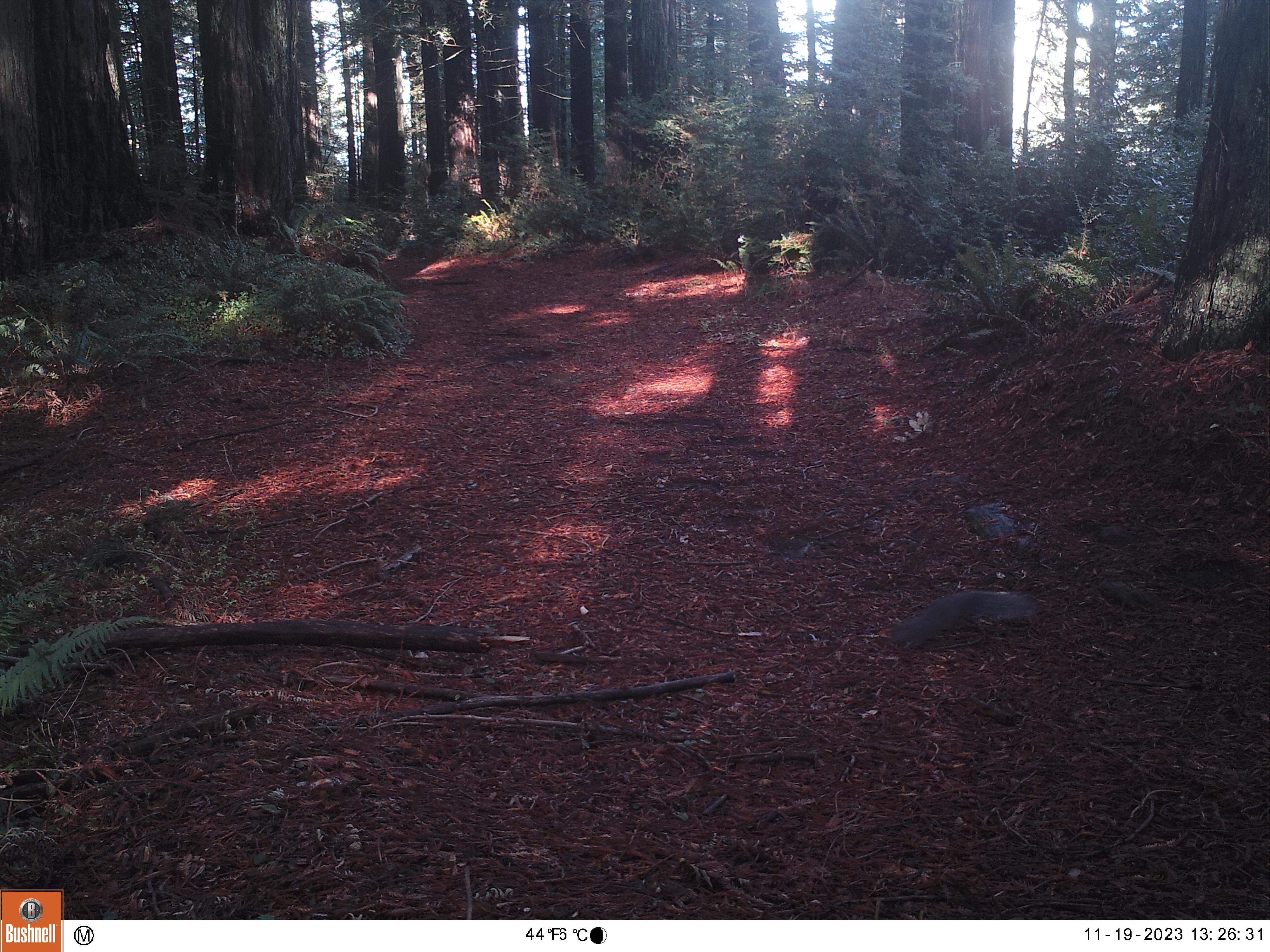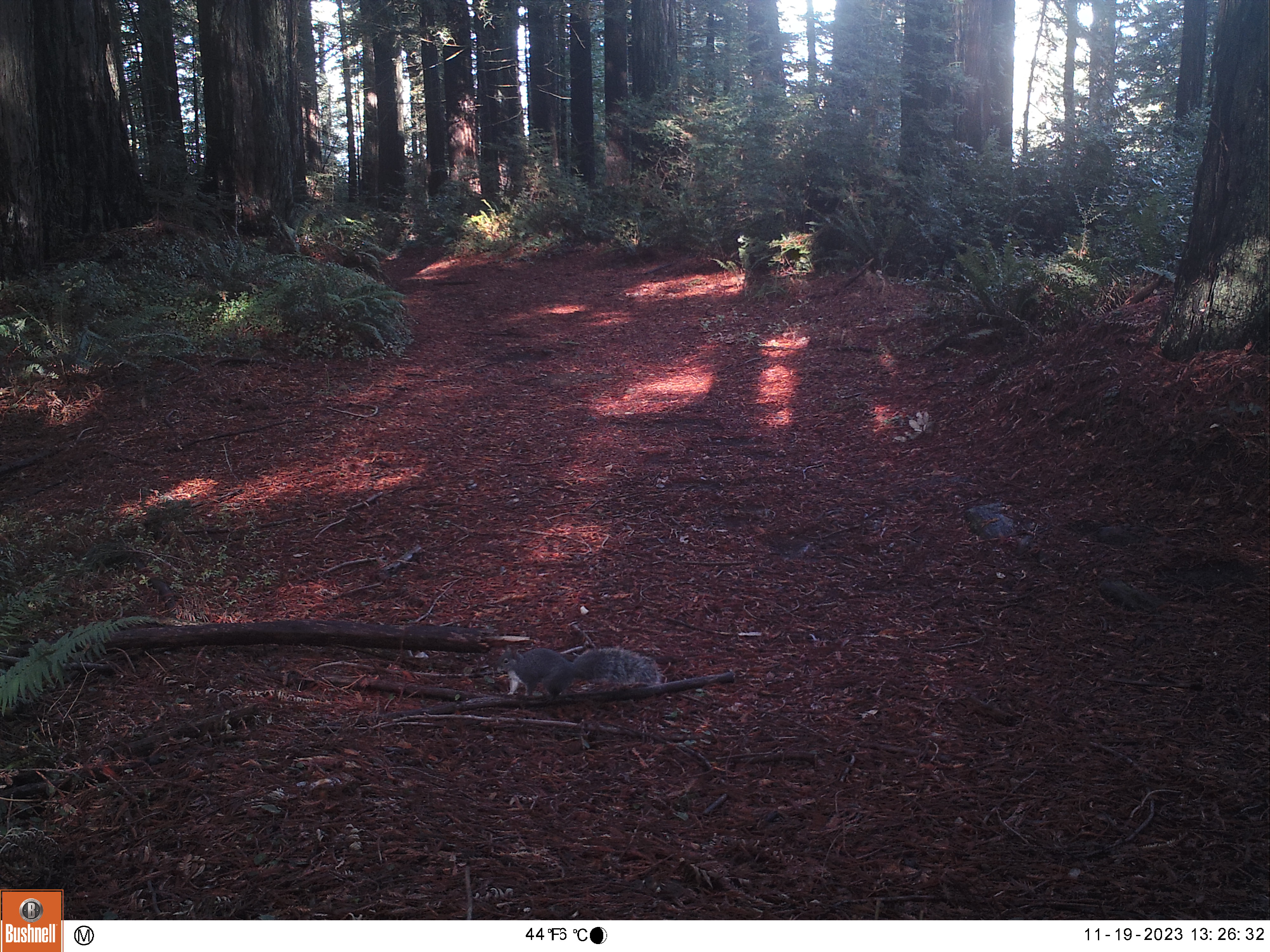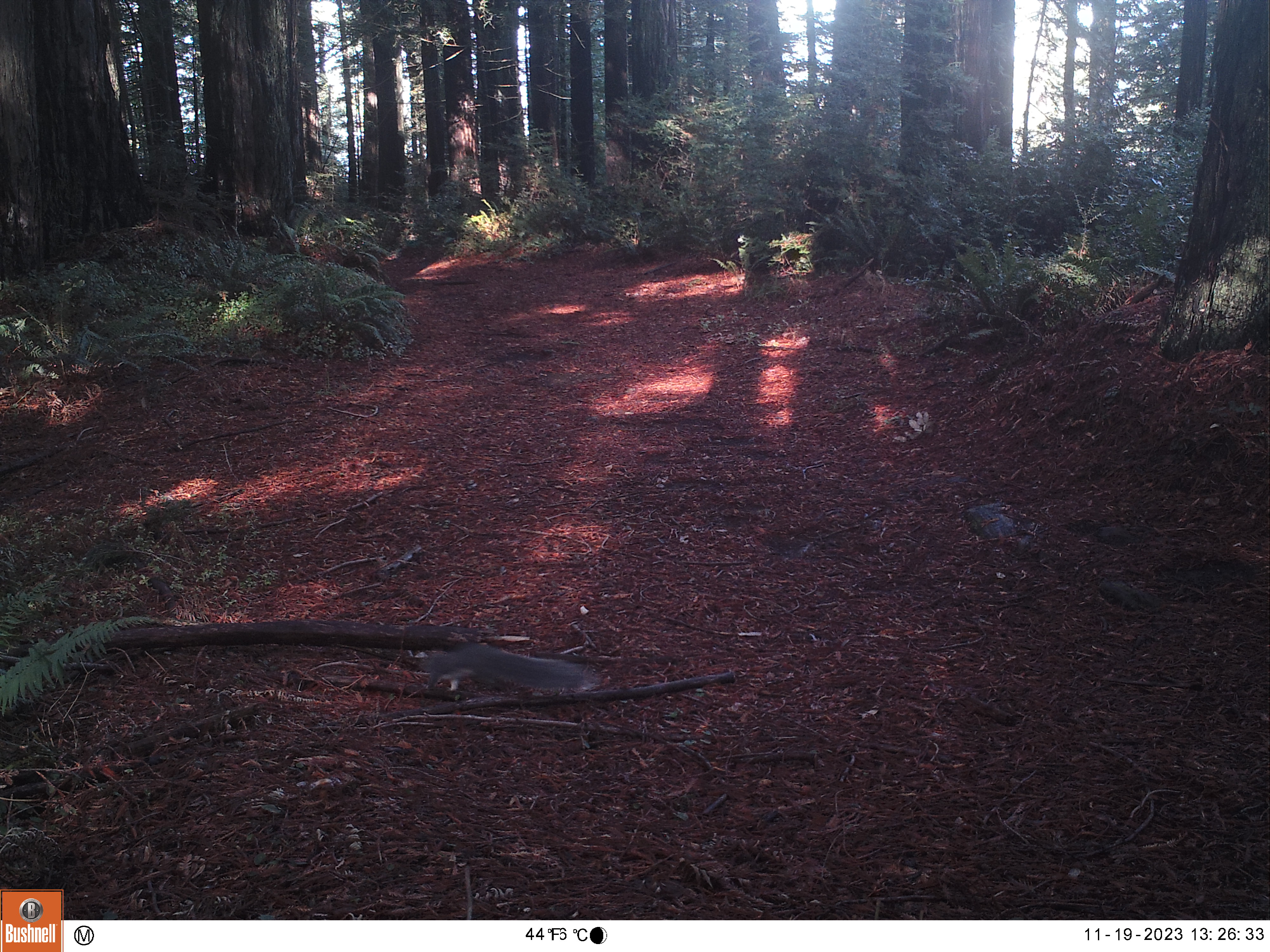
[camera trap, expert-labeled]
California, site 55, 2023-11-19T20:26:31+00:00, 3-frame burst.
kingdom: Animalia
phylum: Chordata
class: Mammalia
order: Rodentia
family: Sciuridae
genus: Sciurus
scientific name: Sciurus griseus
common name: western gray squirrel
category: western grey squirrel